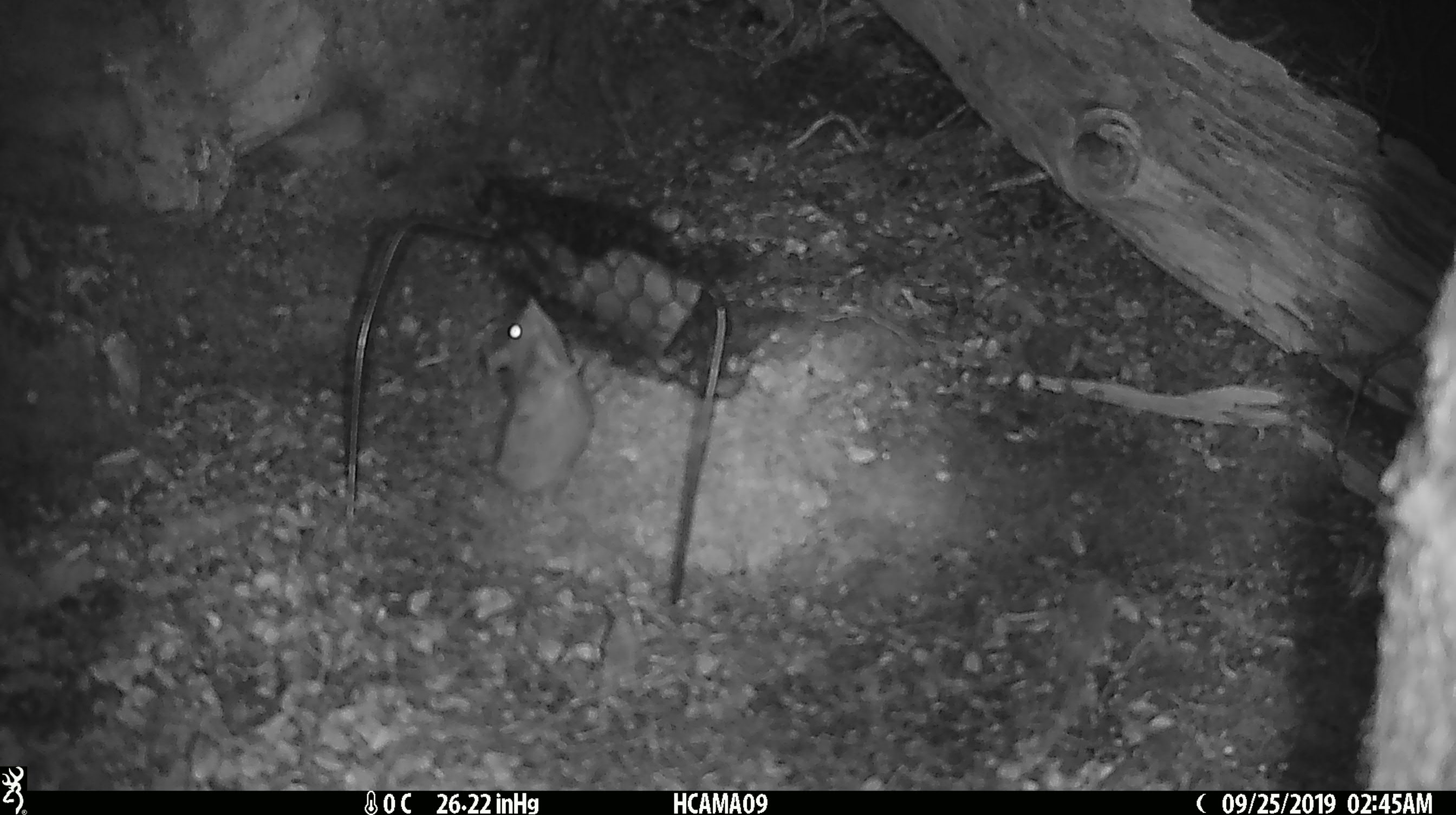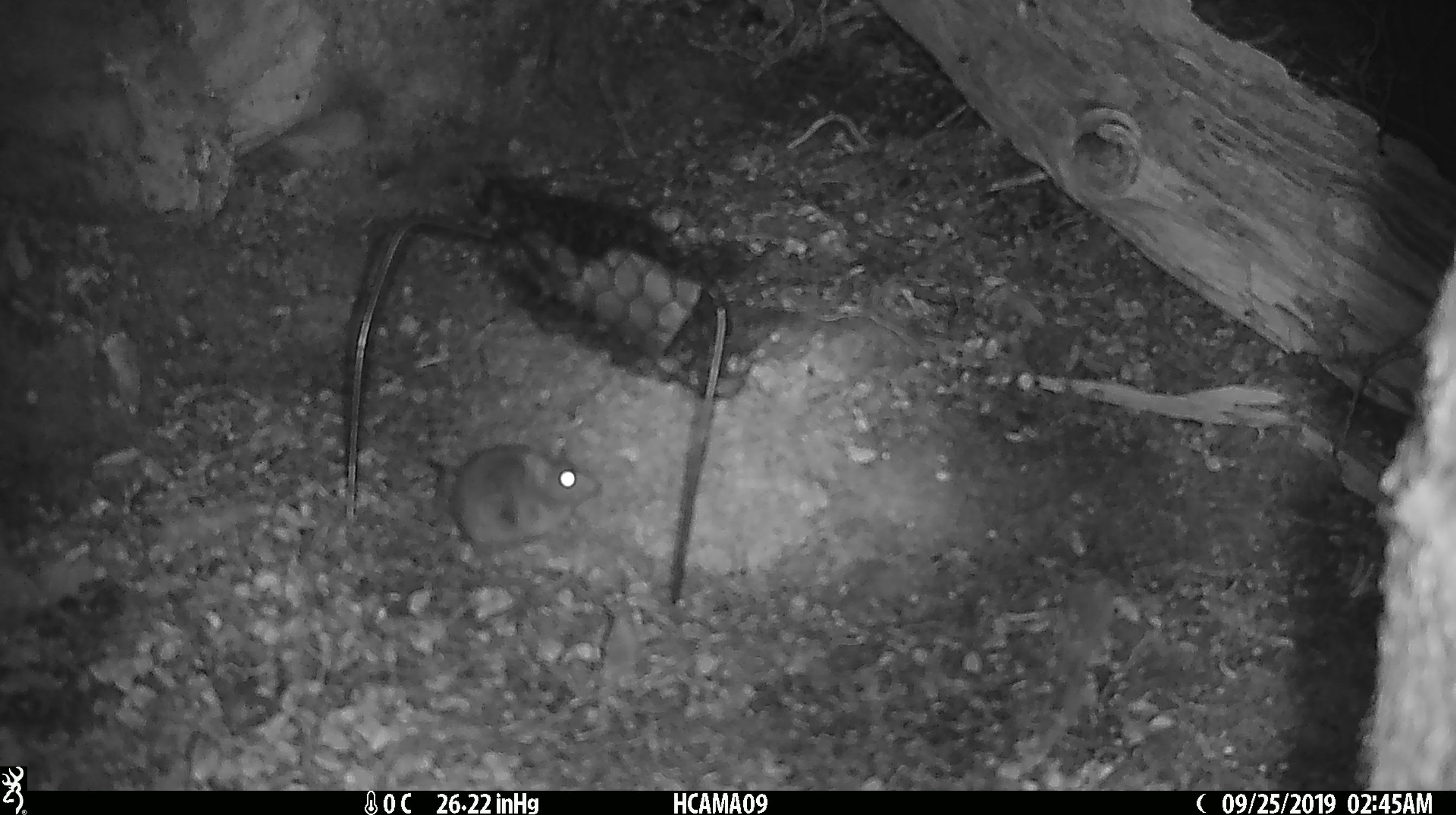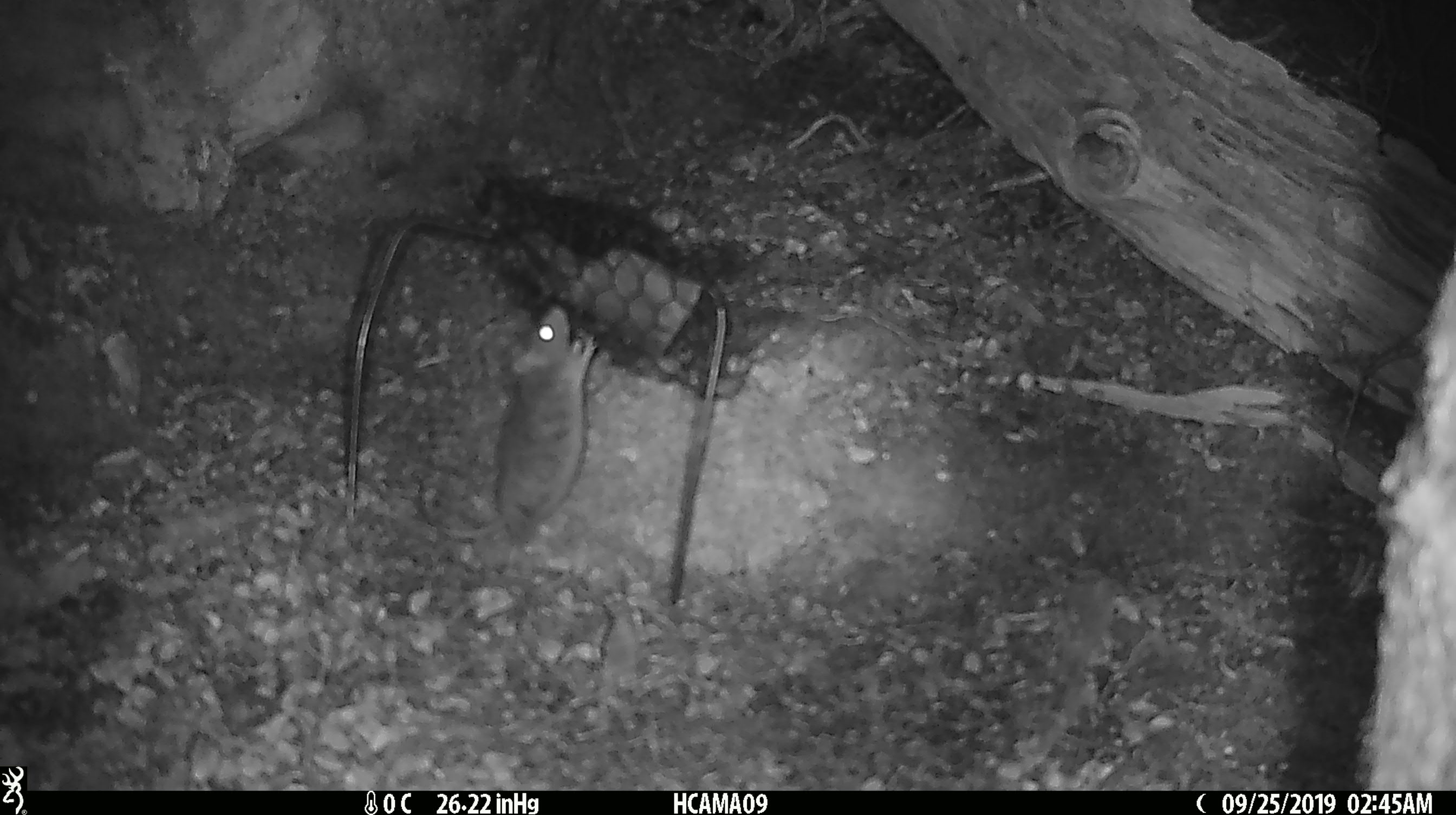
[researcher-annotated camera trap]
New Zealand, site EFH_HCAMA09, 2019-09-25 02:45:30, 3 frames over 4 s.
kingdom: Animalia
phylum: Chordata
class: Mammalia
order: Rodentia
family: Muridae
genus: Mus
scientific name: Mus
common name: mouse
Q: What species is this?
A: Mouse (Mus).